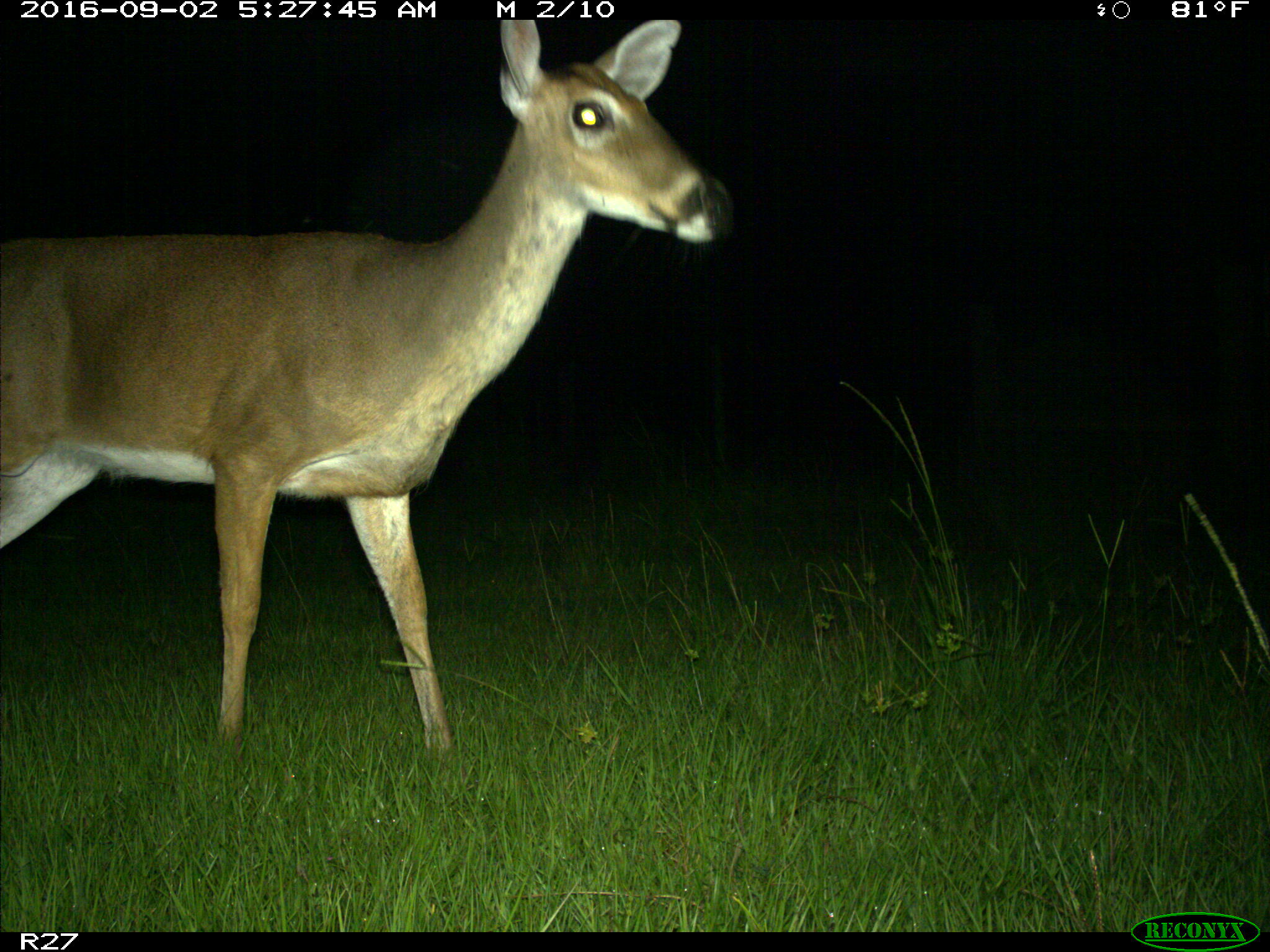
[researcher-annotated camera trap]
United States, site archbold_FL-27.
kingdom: Animalia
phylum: Chordata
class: Mammalia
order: Artiodactyla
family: Cervidae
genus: Odocoileus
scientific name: Odocoileus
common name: deer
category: unidentified deer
Unidentified deer (deer) (Odocoileus).